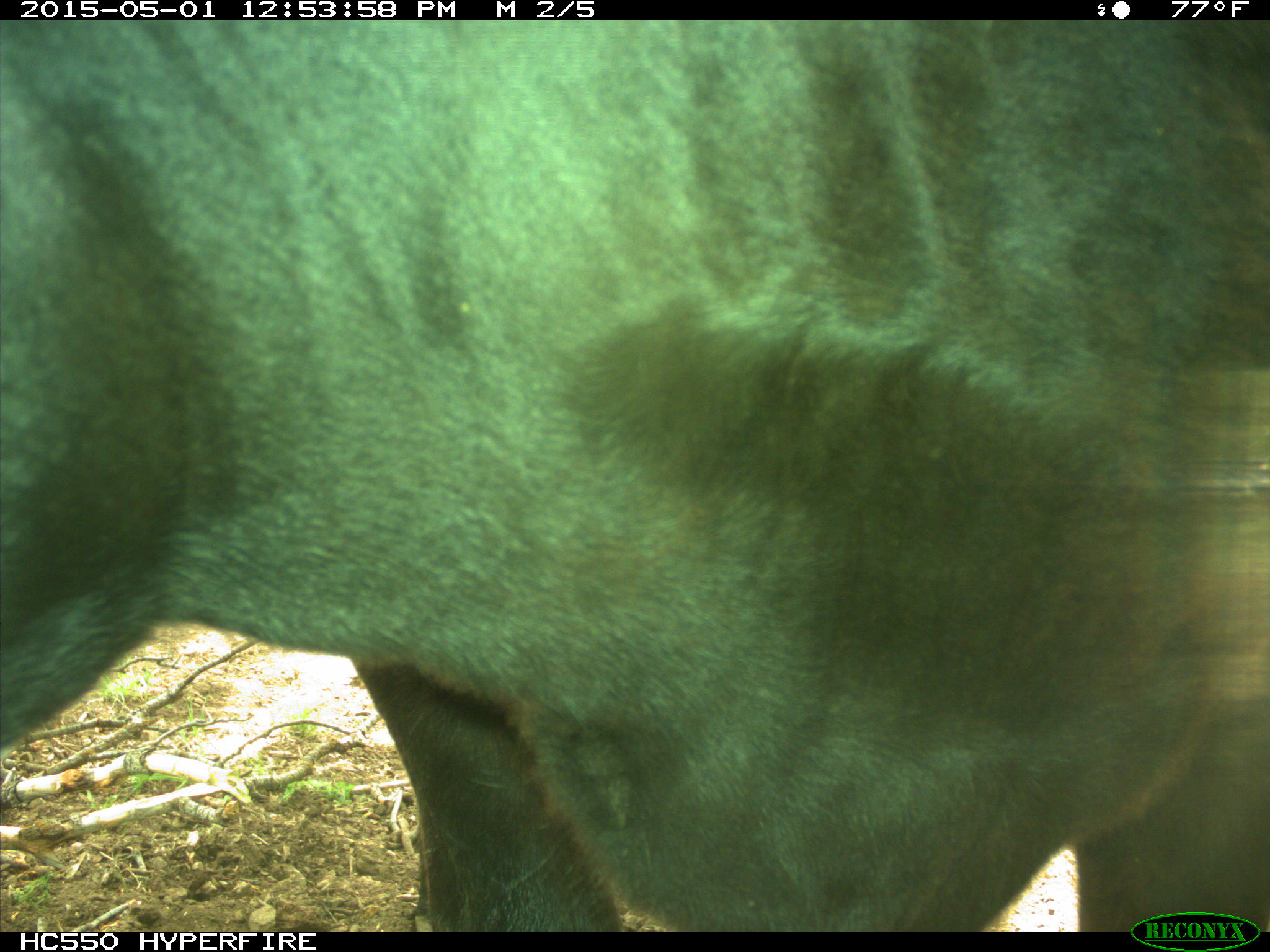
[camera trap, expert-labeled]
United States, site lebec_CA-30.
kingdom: Animalia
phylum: Chordata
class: Mammalia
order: Artiodactyla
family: Bovidae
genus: Bos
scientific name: Bos taurus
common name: domestic cow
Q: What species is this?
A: Bos taurus (domestic cow).